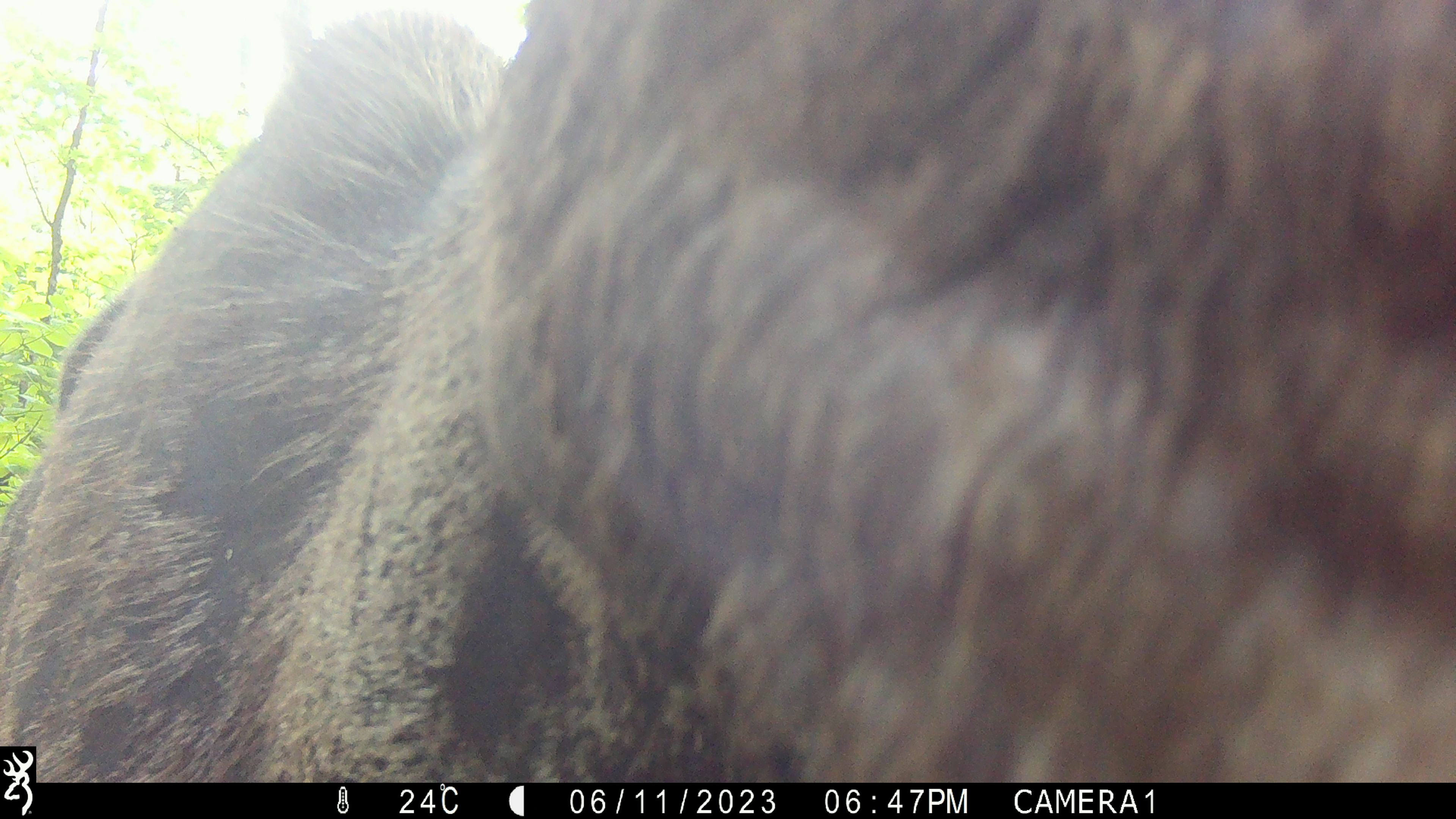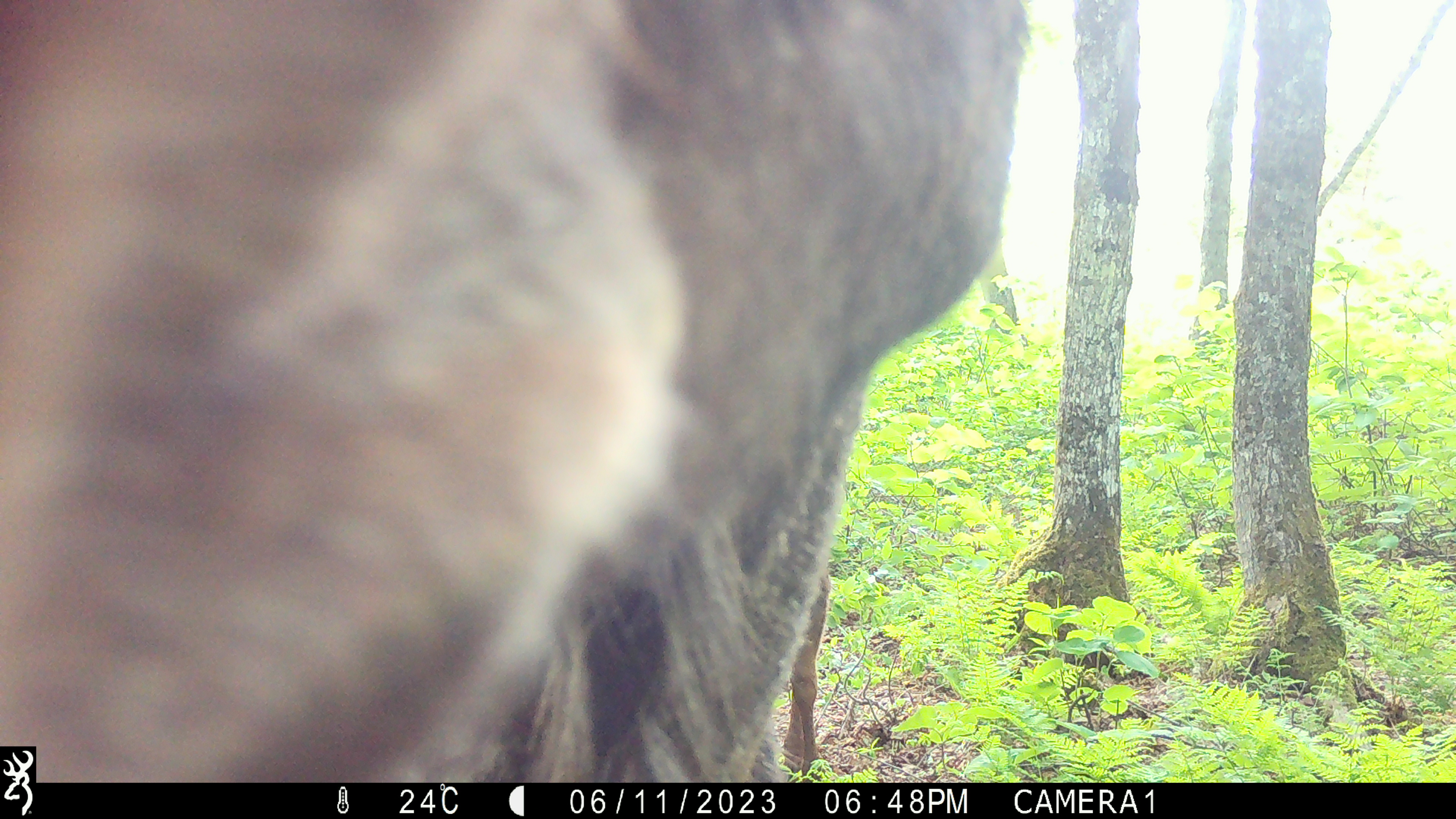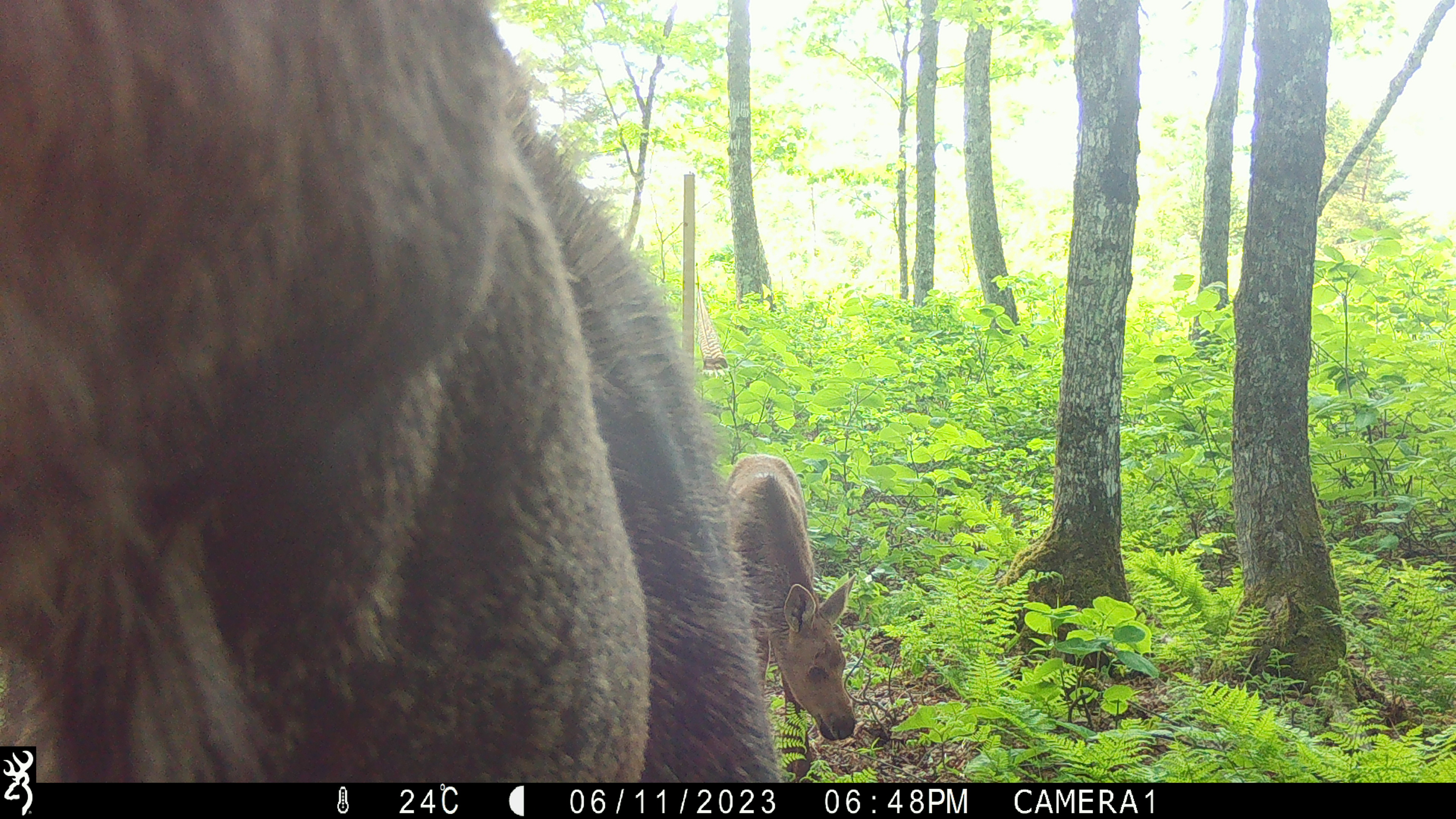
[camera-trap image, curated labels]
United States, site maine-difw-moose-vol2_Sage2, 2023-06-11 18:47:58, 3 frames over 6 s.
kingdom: Animalia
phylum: Chordata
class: Mammalia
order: Artiodactyla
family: Cervidae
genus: Alces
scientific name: Alces alces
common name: moose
Moose (Alces alces).